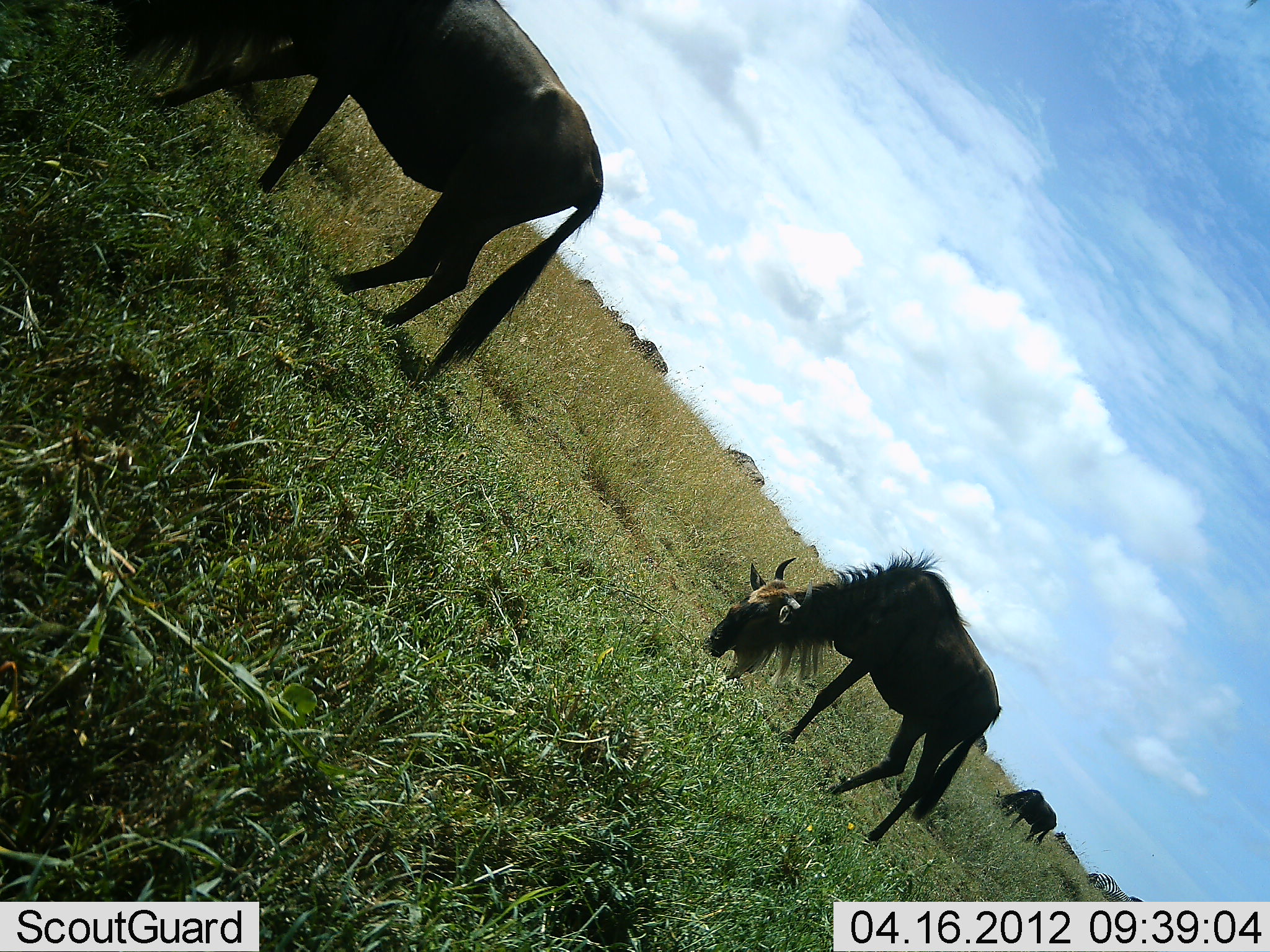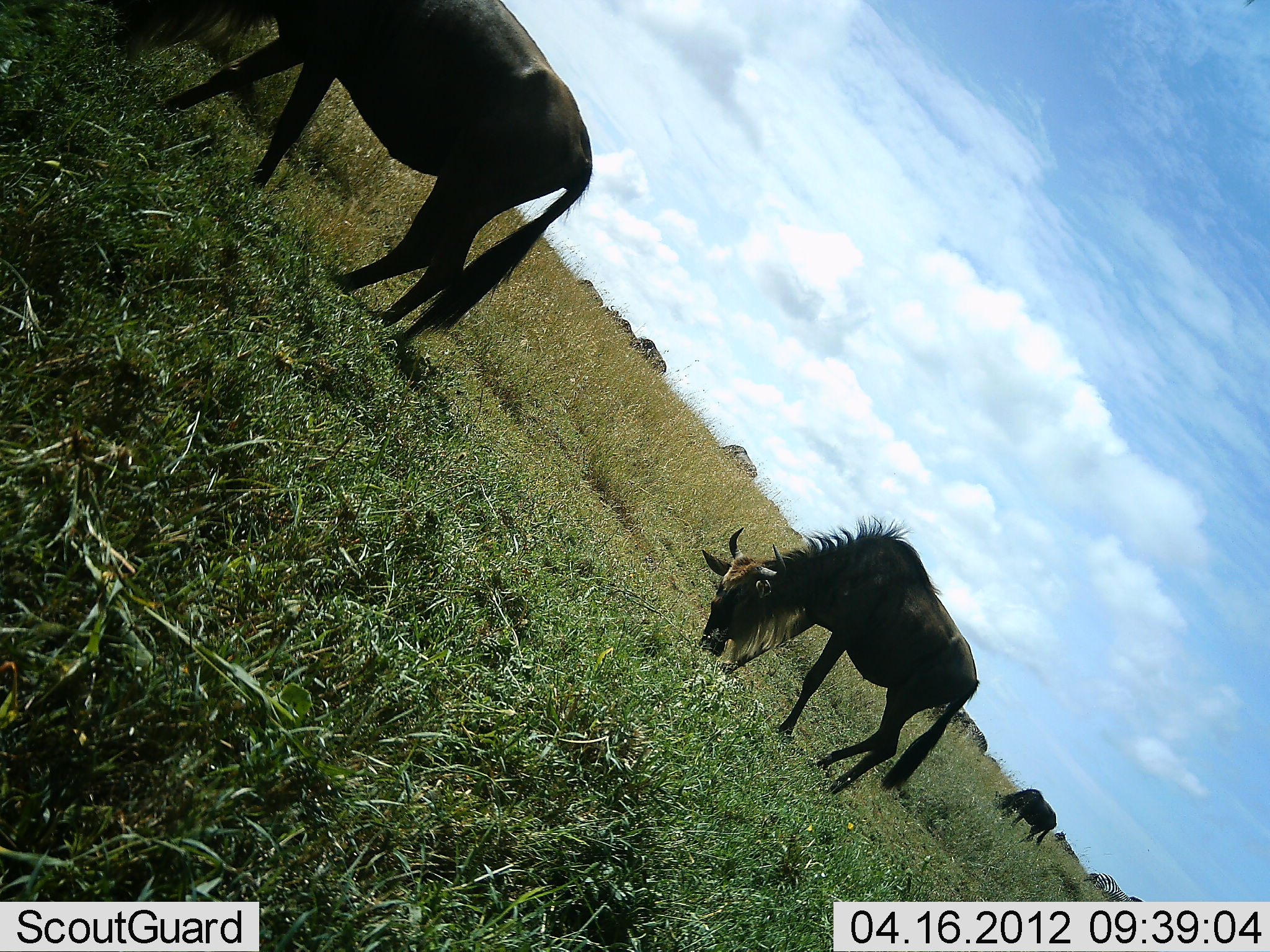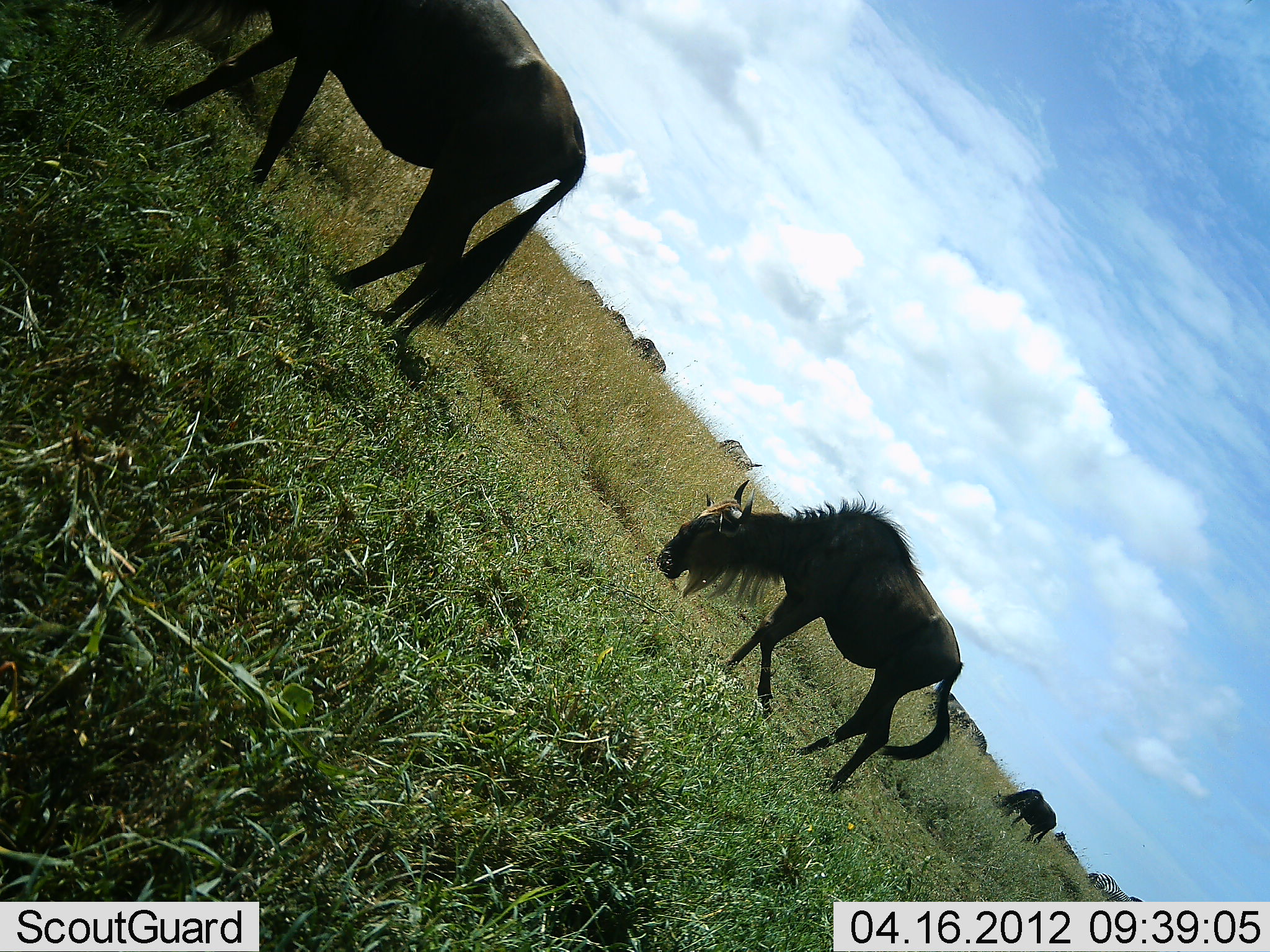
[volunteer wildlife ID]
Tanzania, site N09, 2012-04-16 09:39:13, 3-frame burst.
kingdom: Animalia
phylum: Chordata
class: Mammalia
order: Artiodactyla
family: Bovidae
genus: Connochaetes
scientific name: Connochaetes taurinus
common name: blue wildebeest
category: wildebeest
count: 10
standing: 29%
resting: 0%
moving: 33%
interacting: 0%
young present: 4%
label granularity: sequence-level